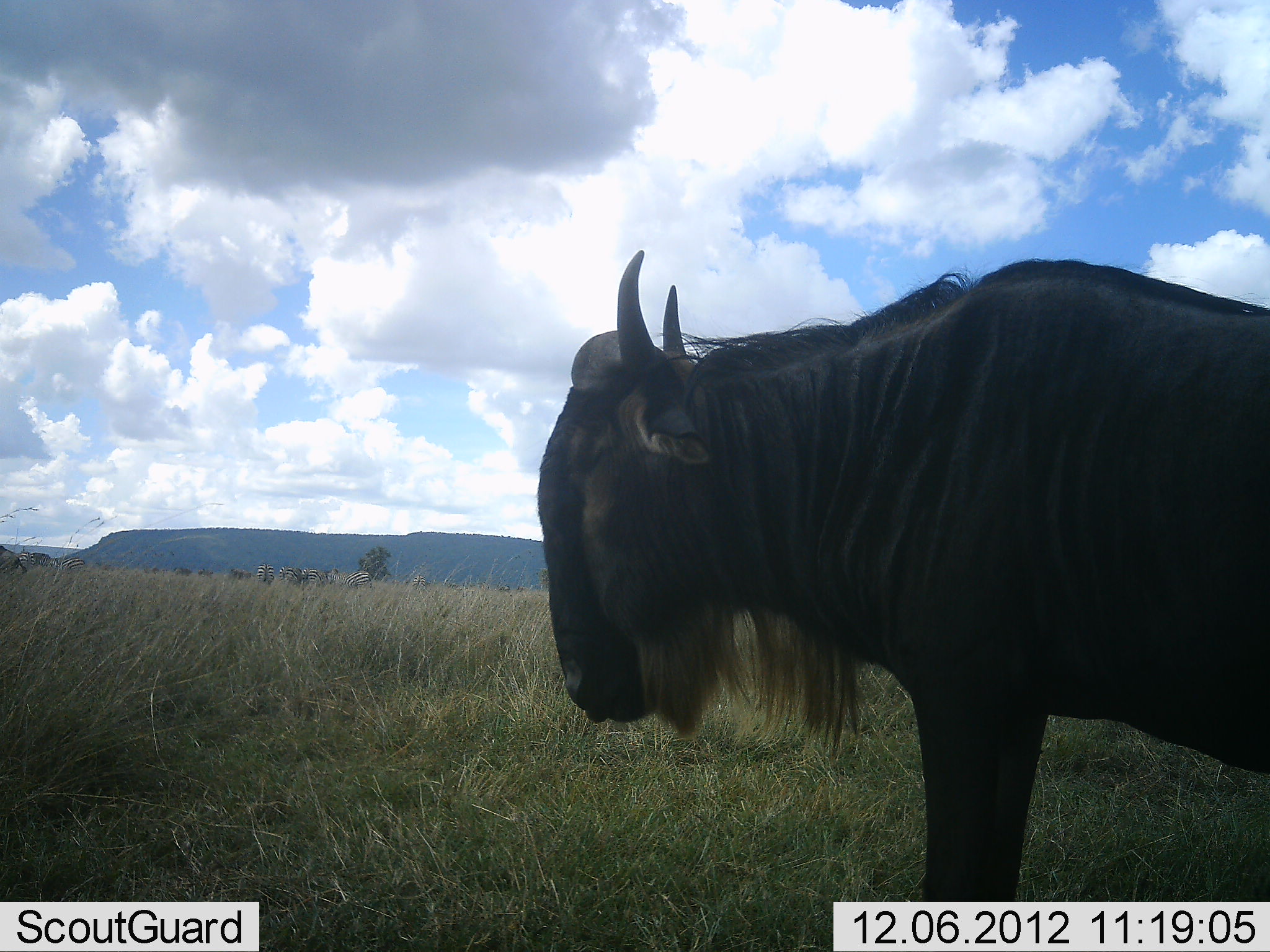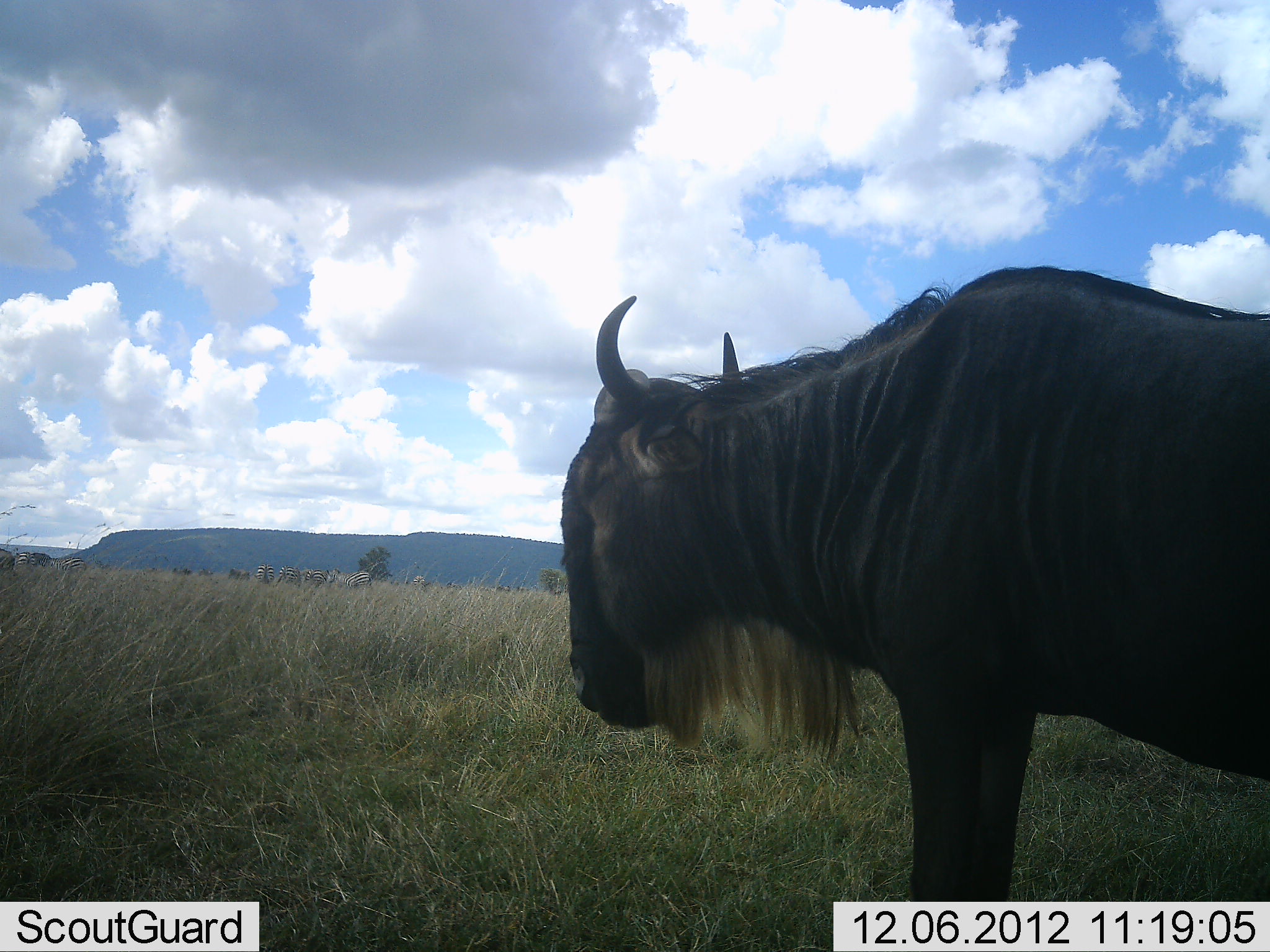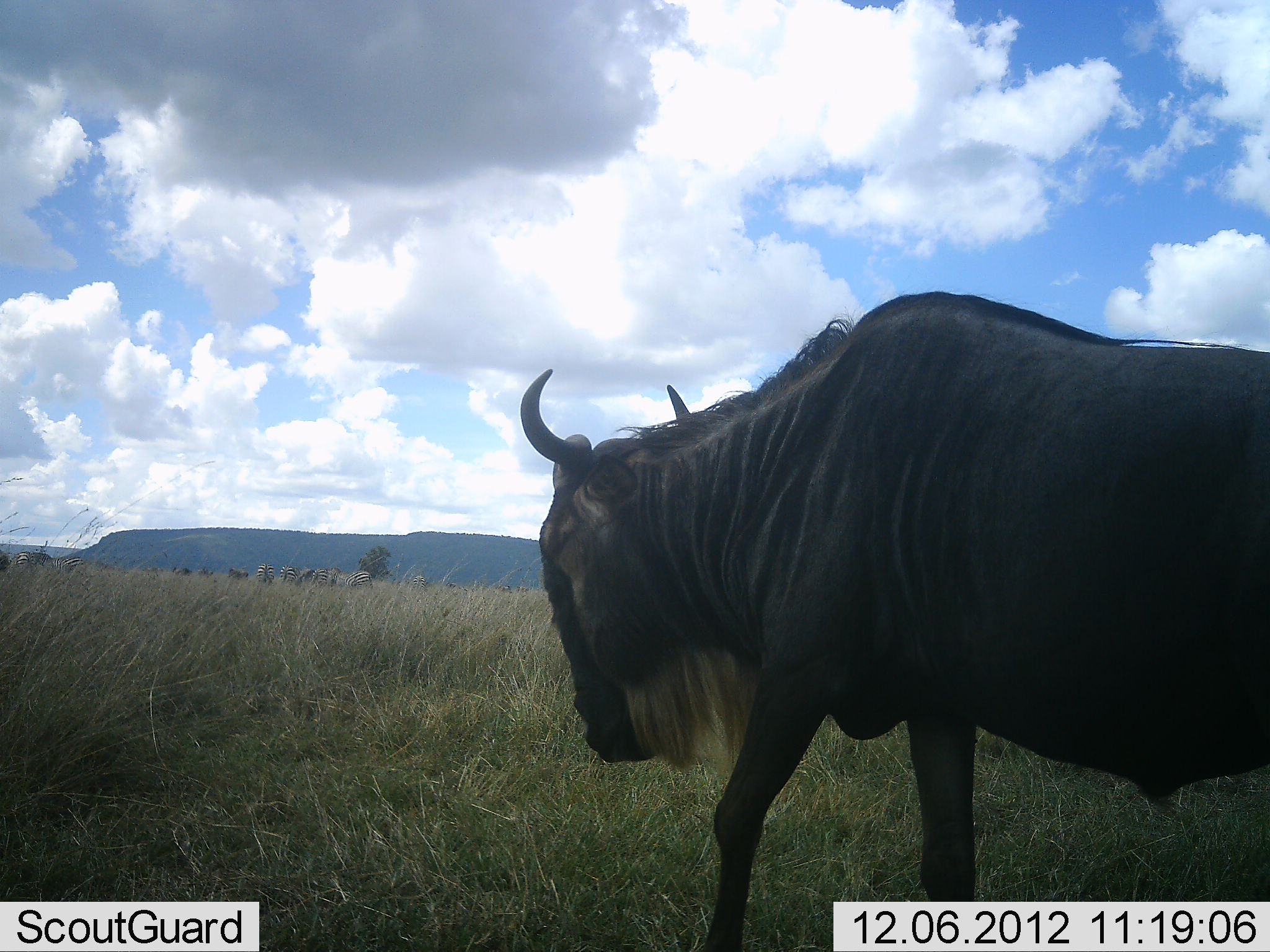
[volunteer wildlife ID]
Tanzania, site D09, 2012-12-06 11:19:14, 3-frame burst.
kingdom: Animalia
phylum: Chordata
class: Mammalia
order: Artiodactyla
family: Bovidae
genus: Connochaetes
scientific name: Connochaetes taurinus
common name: blue wildebeest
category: wildebeest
Wildebeest (blue wildebeest) (Connochaetes taurinus), count 1. Behavior (volunteer vote fractions): standing 91%, resting 0%, moving 18%, interacting 0%. Young present (vote fraction): 0%. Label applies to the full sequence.